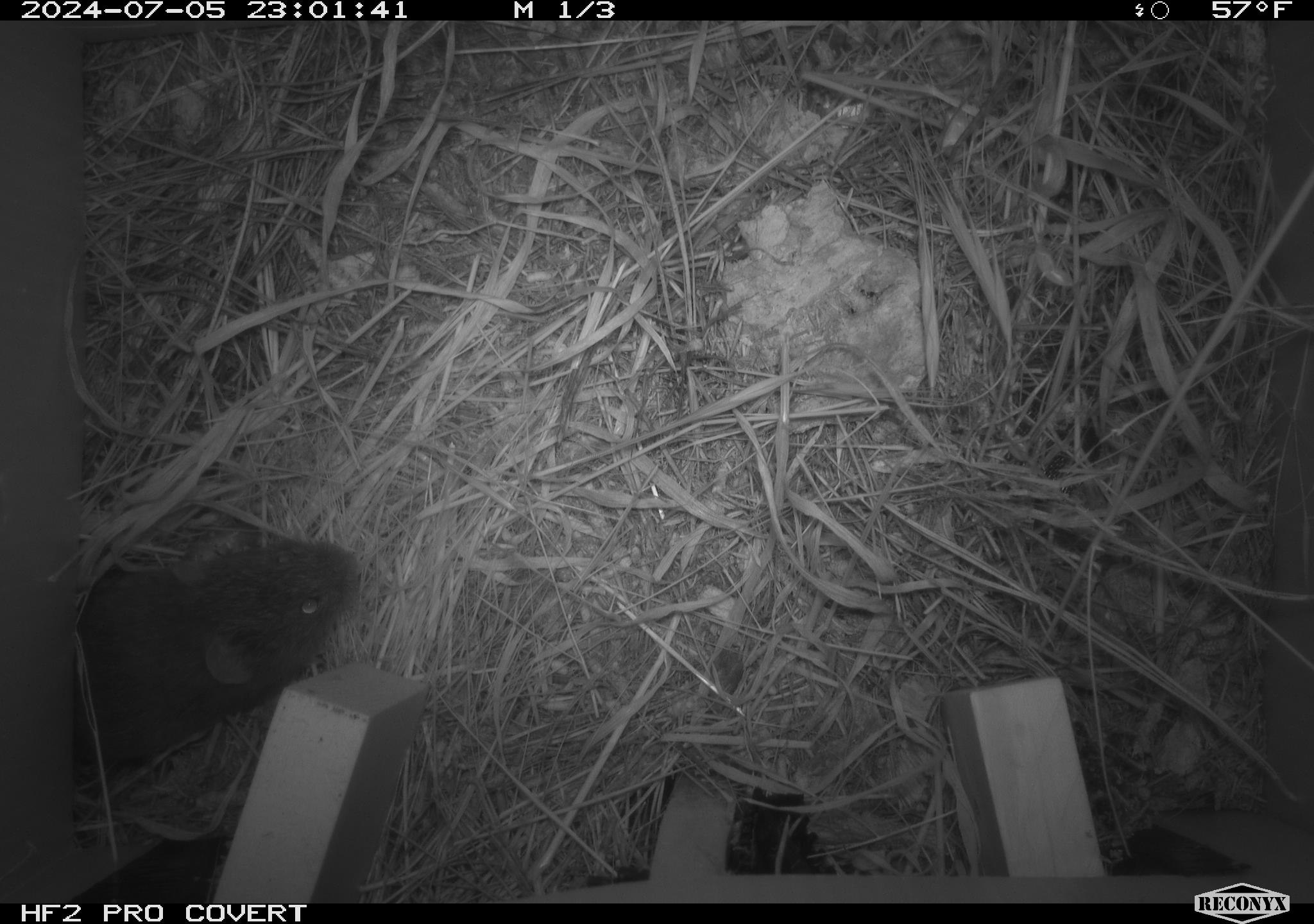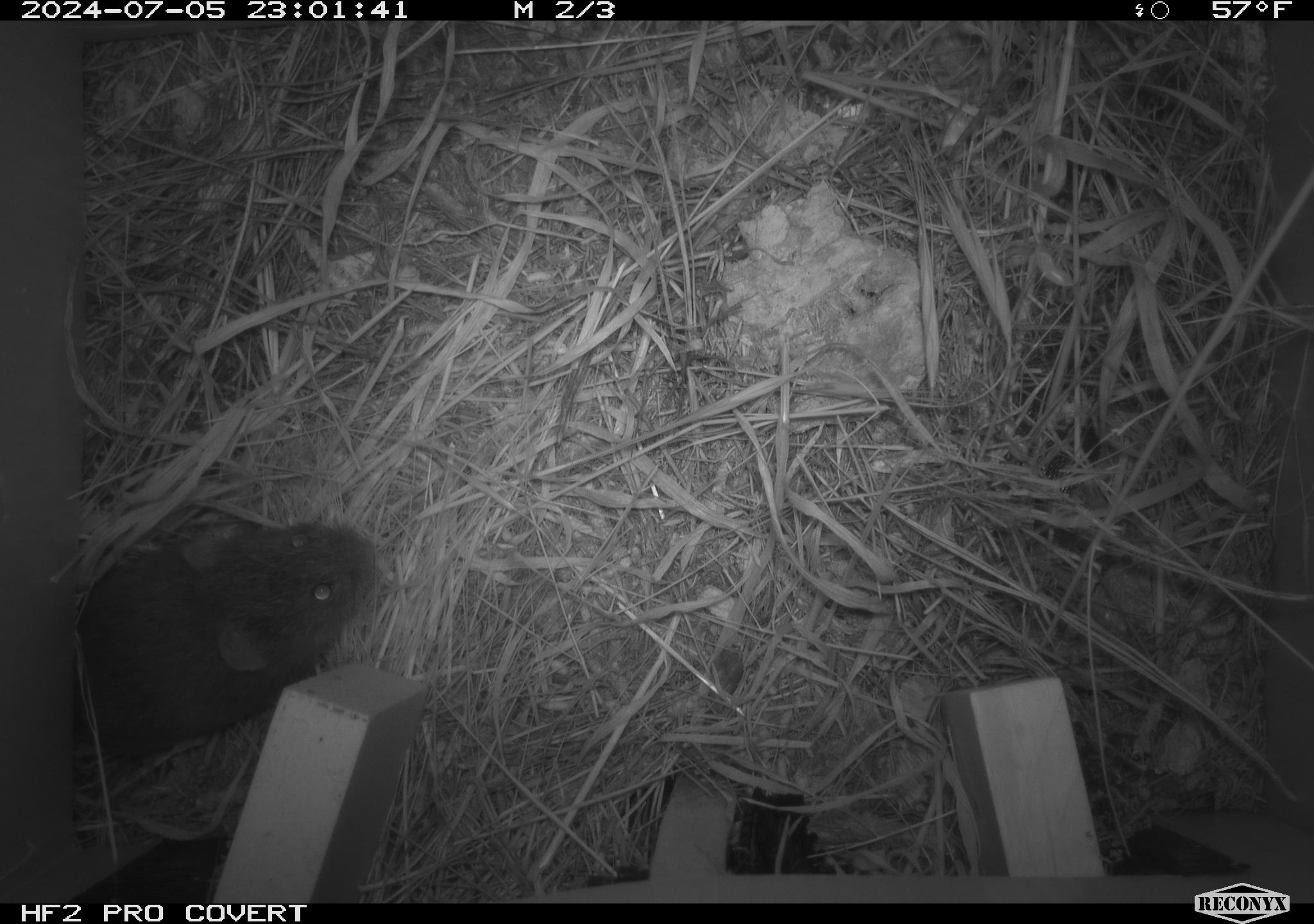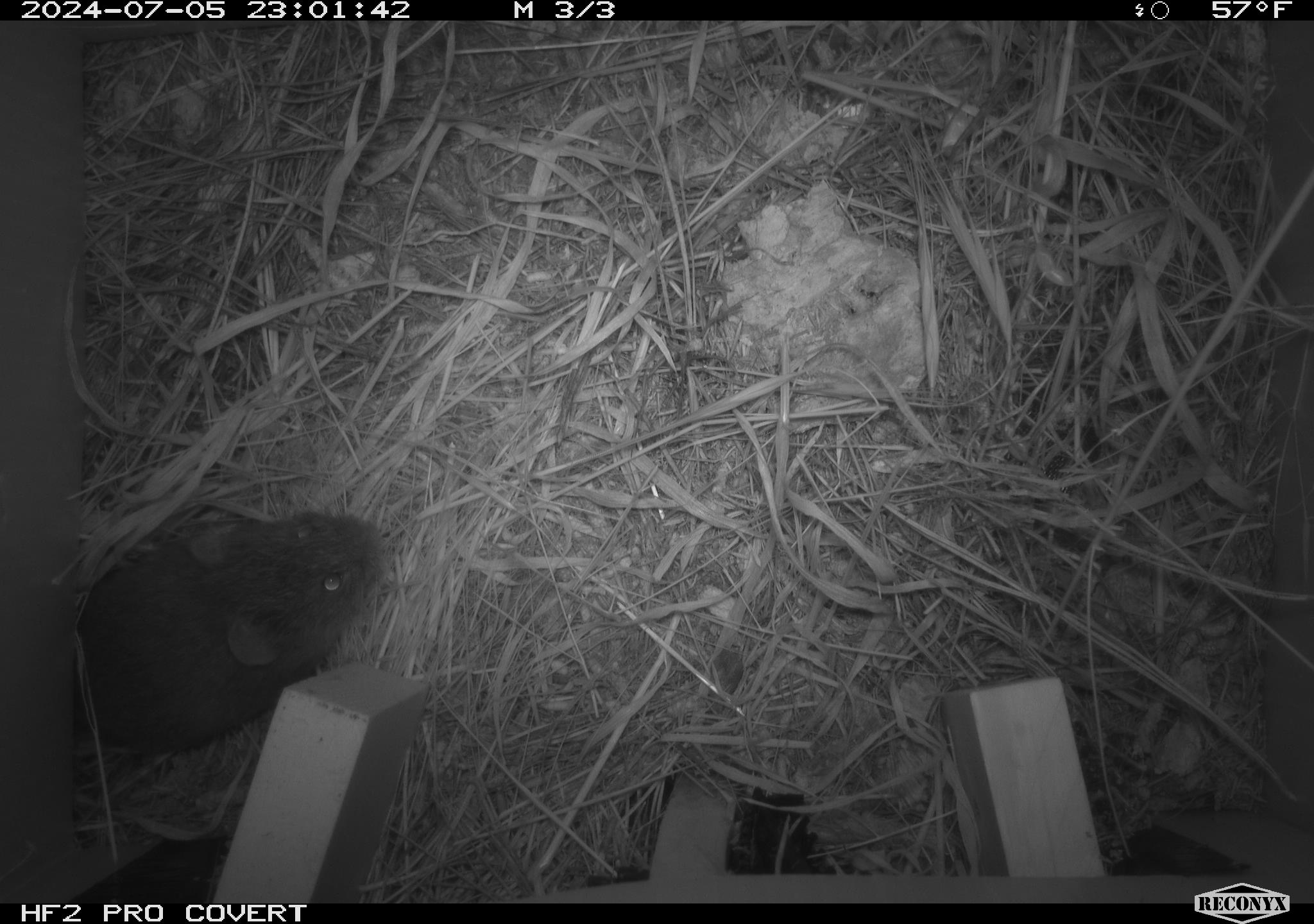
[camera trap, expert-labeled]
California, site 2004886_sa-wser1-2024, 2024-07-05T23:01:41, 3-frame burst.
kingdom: Animalia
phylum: Chordata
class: Mammalia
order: Rodentia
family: Cricetidae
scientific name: Arvicolinae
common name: voles, lemmings, and muskrats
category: arvicolinae subfamily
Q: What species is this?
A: Arvicolinae subfamily (voles, lemmings, and muskrats) (Arvicolinae).